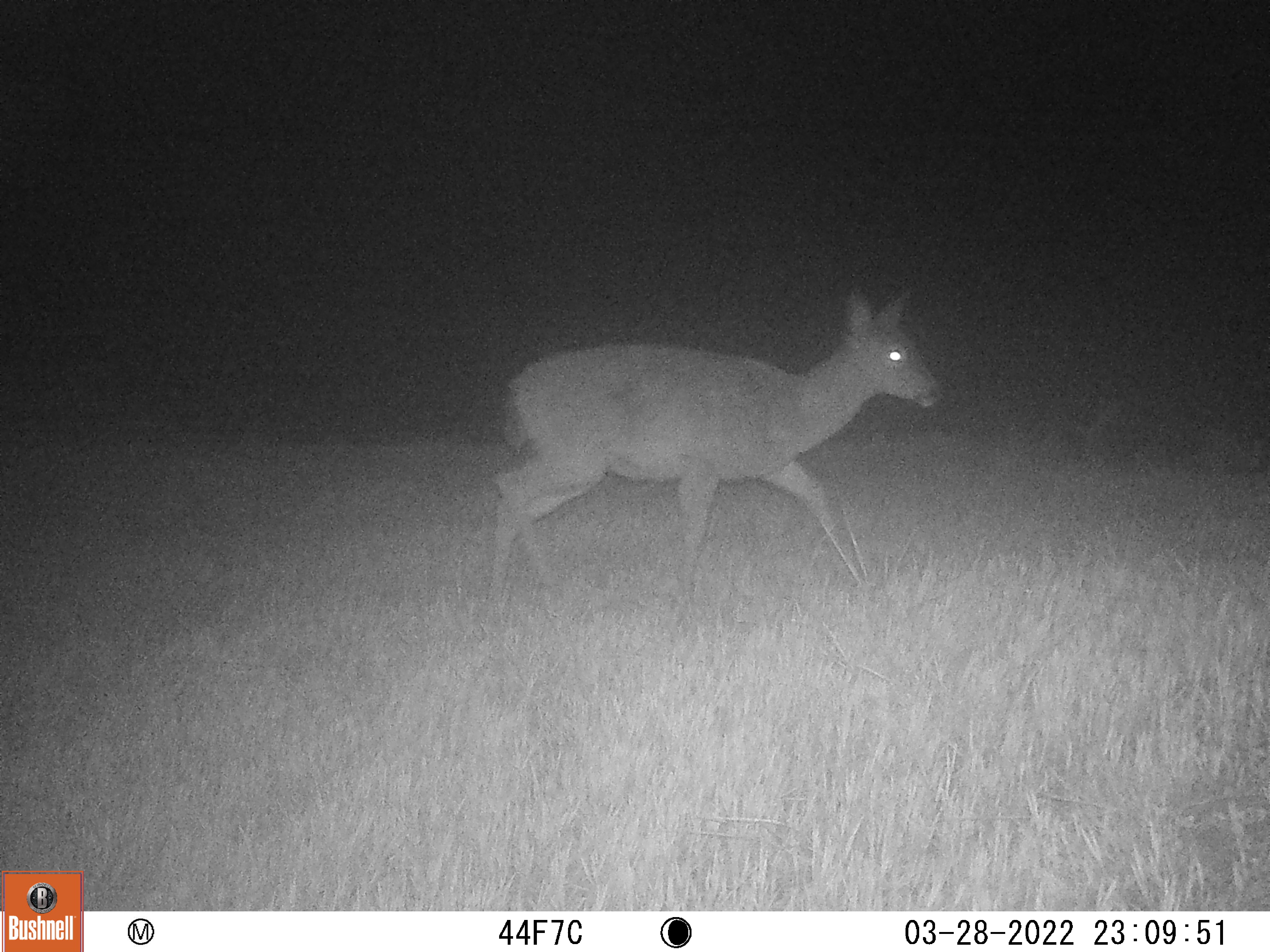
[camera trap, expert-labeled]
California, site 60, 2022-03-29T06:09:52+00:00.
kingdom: Animalia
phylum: Chordata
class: Mammalia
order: Artiodactyla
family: Cervidae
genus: Odocoileus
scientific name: Odocoileus hemionus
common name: mule deer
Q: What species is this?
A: Mule deer (Odocoileus hemionus).